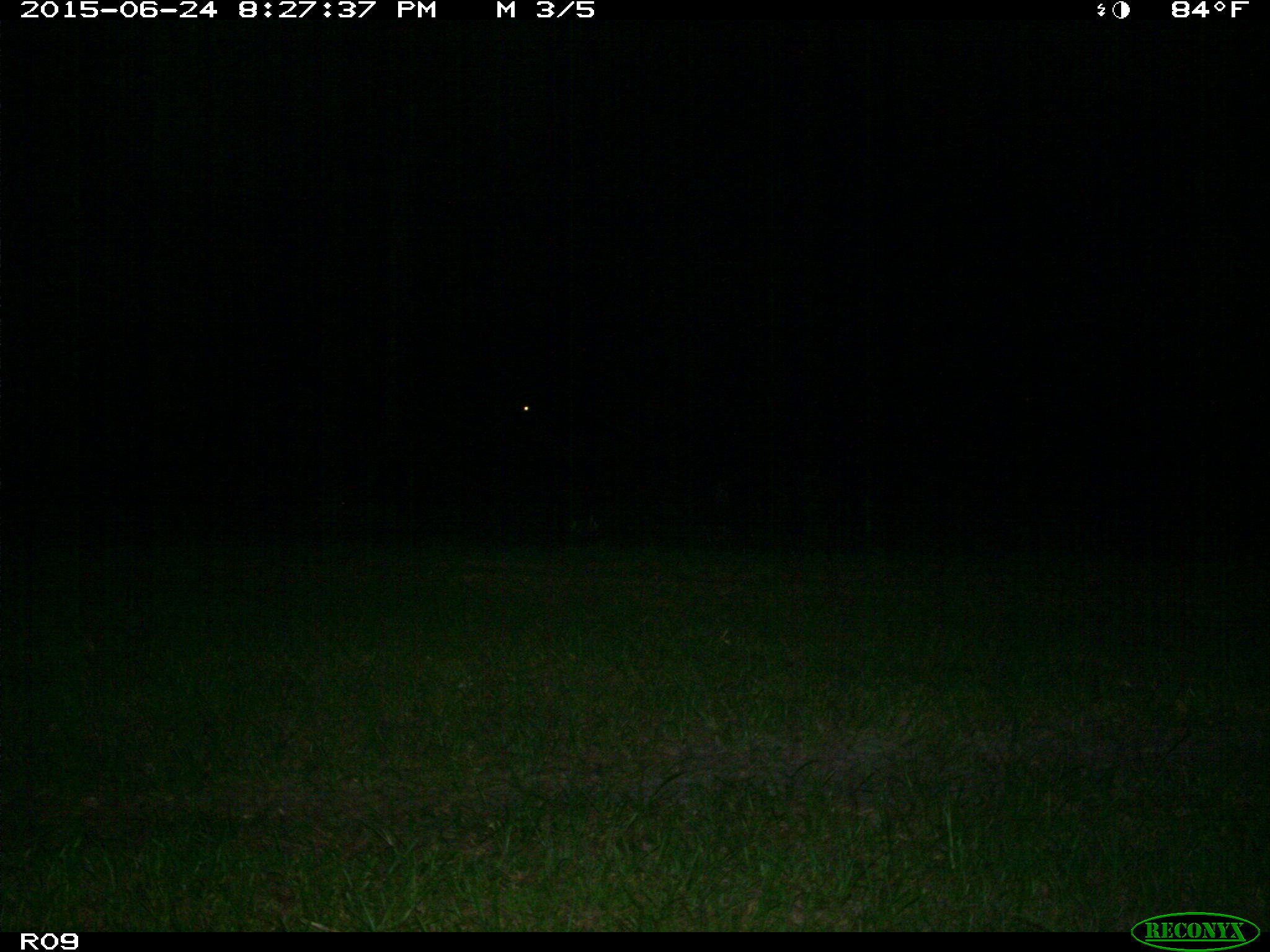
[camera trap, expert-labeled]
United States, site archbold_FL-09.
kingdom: Animalia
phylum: Chordata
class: Mammalia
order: Artiodactyla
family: Bovidae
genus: Bos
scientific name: Bos taurus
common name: domestic cow